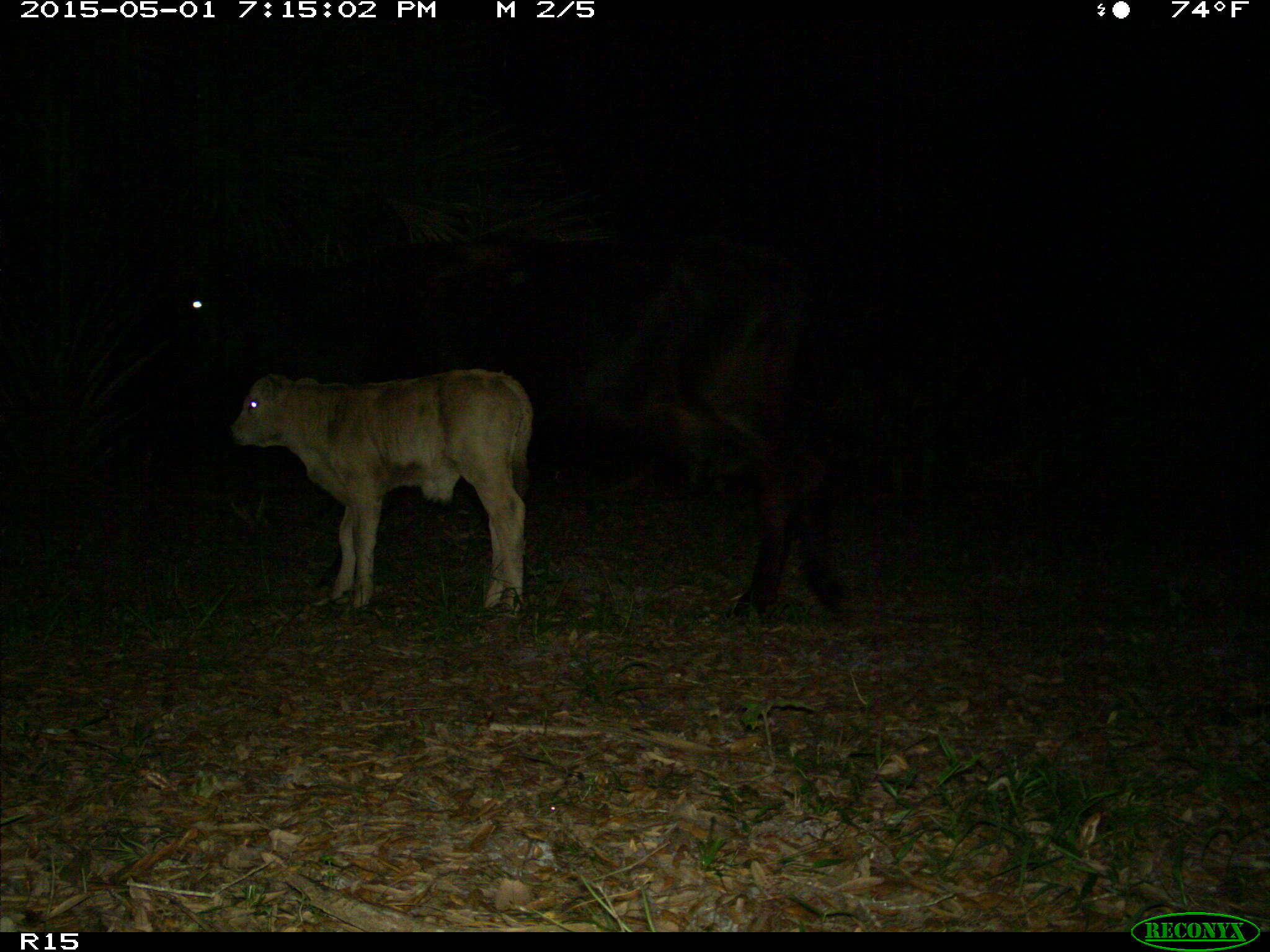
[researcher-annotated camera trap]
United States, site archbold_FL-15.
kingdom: Animalia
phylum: Chordata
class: Mammalia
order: Artiodactyla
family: Bovidae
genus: Bos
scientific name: Bos taurus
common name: domestic cow